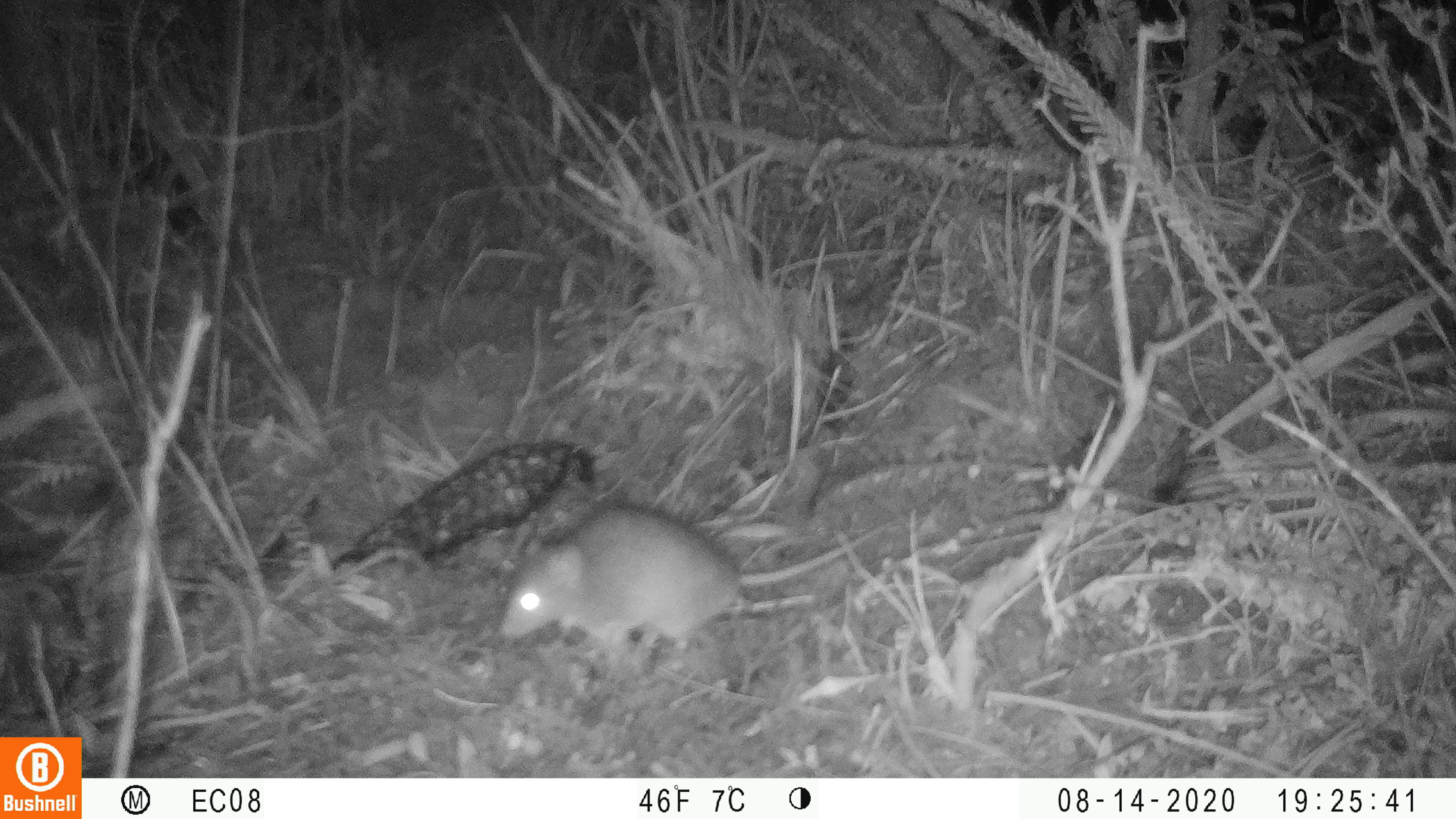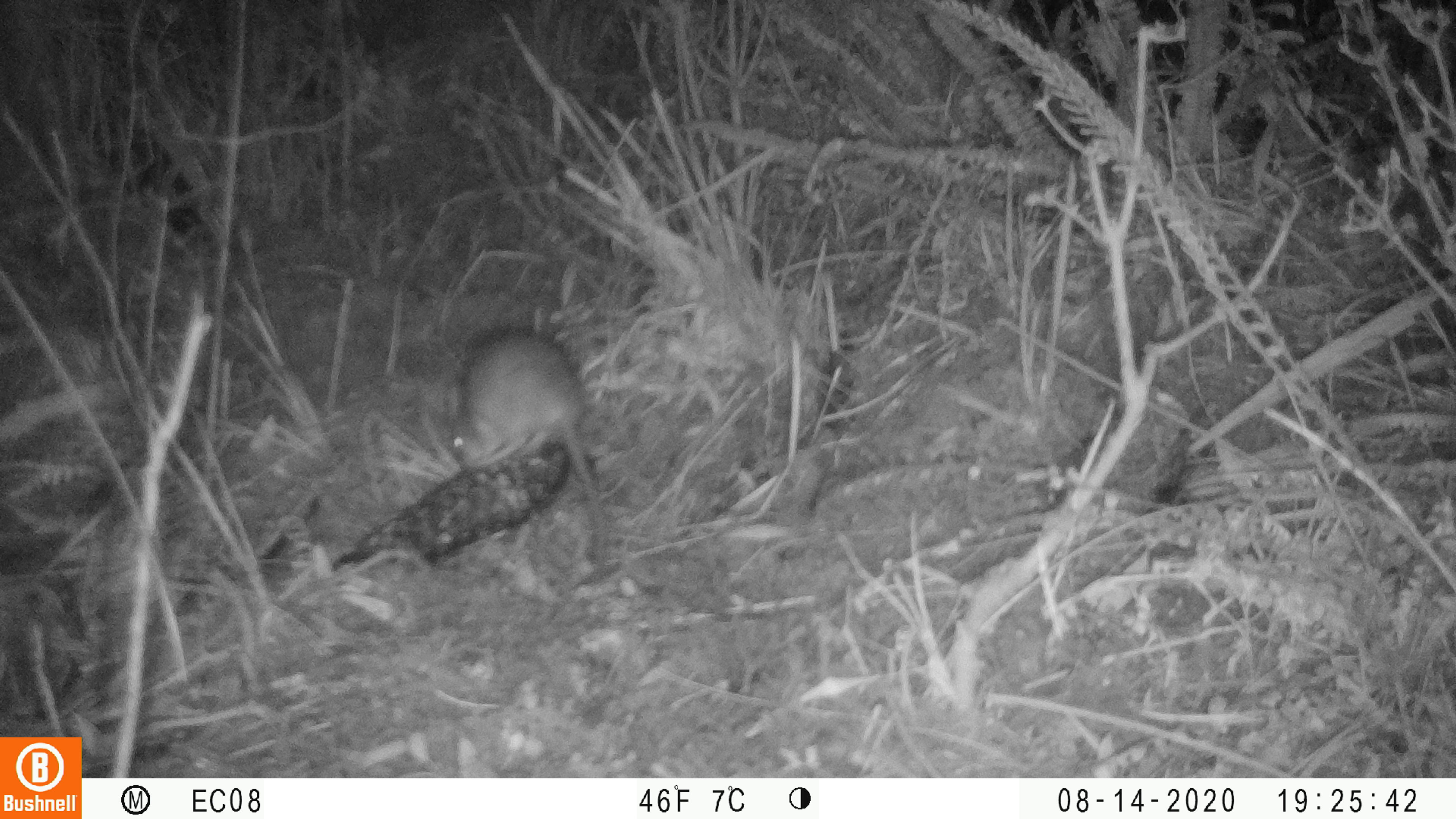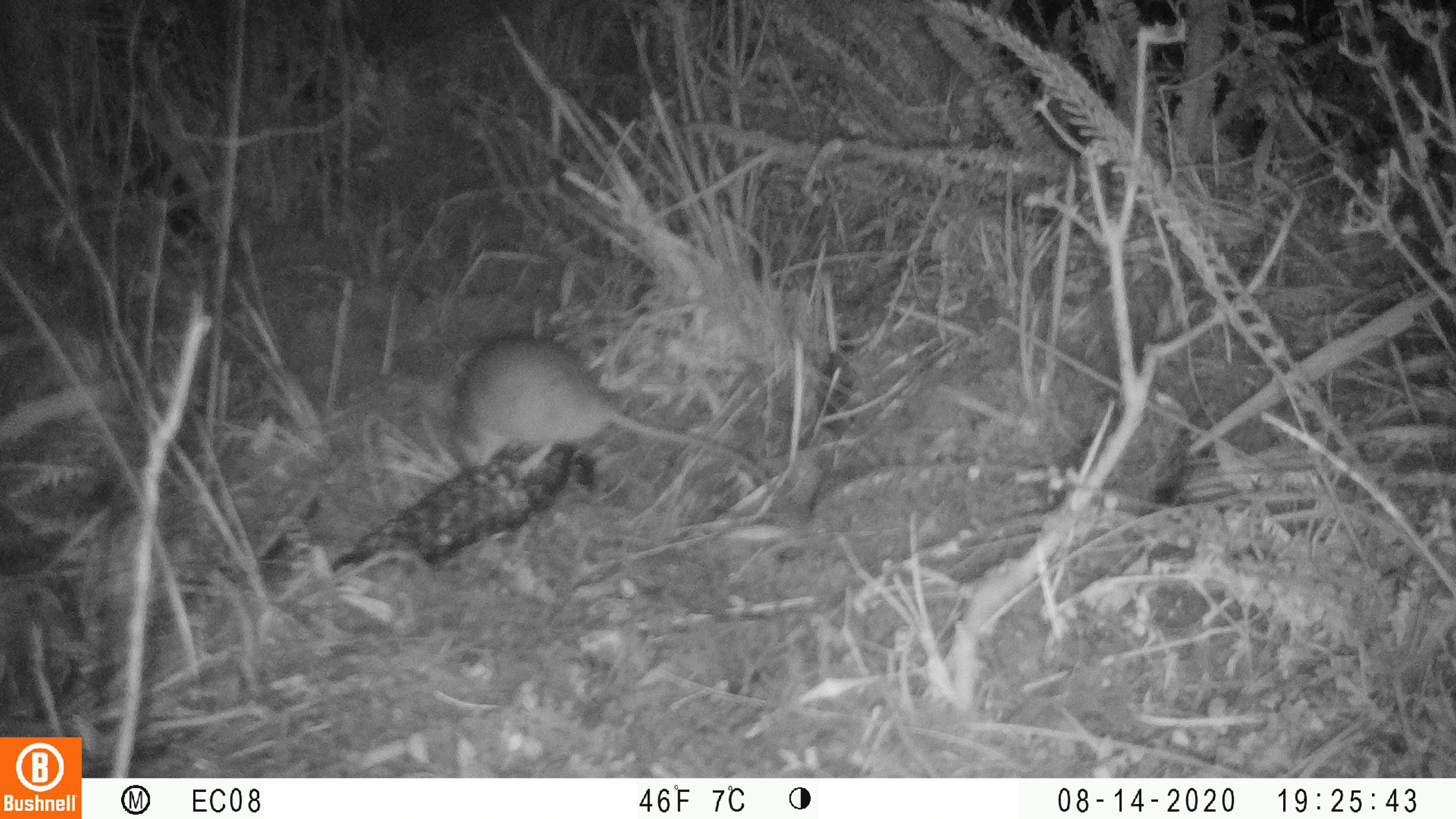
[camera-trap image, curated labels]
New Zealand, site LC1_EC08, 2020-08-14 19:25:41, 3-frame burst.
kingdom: Animalia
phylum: Chordata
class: Mammalia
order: Rodentia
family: Muridae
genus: Rattus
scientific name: Rattus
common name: rat